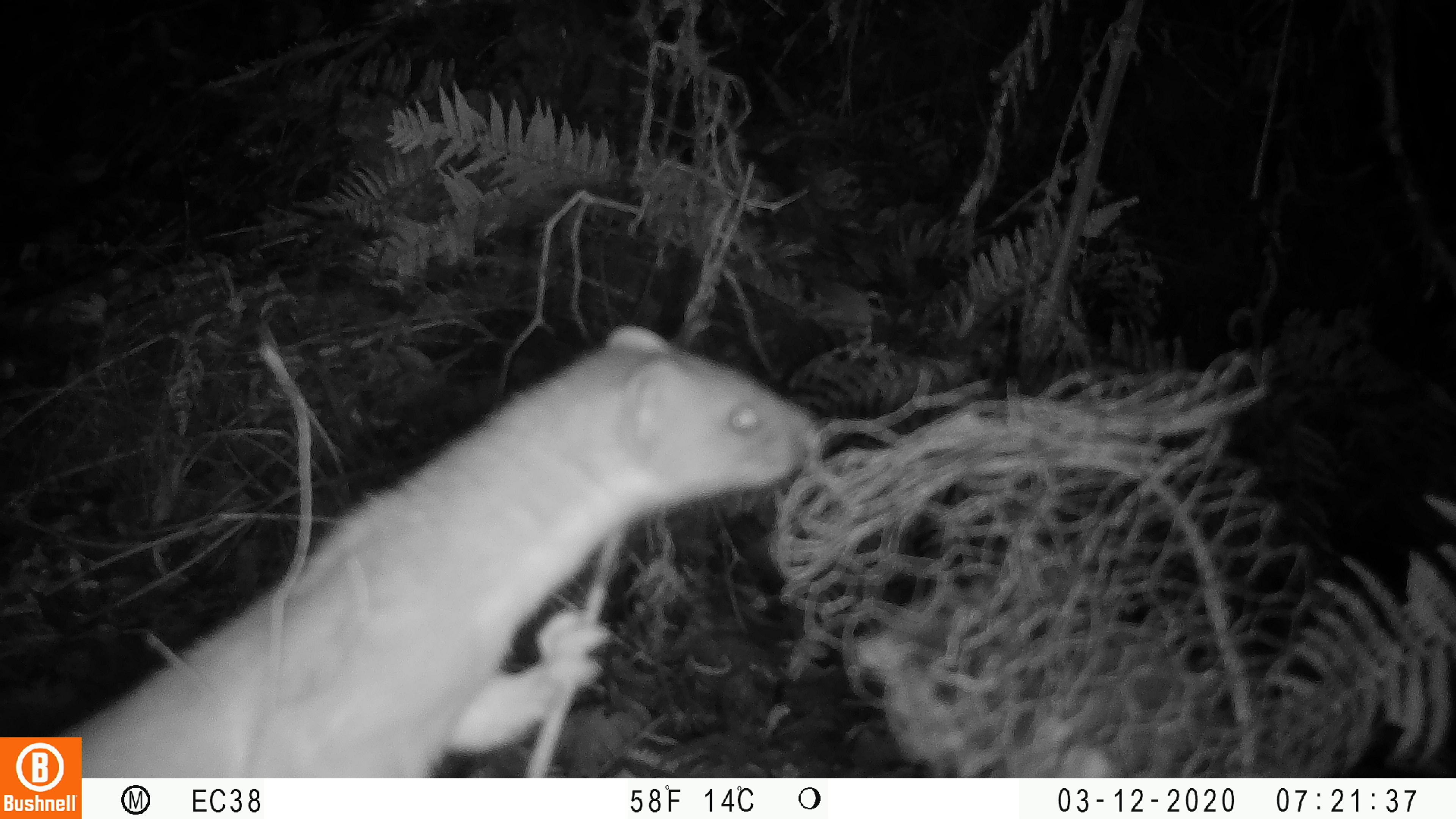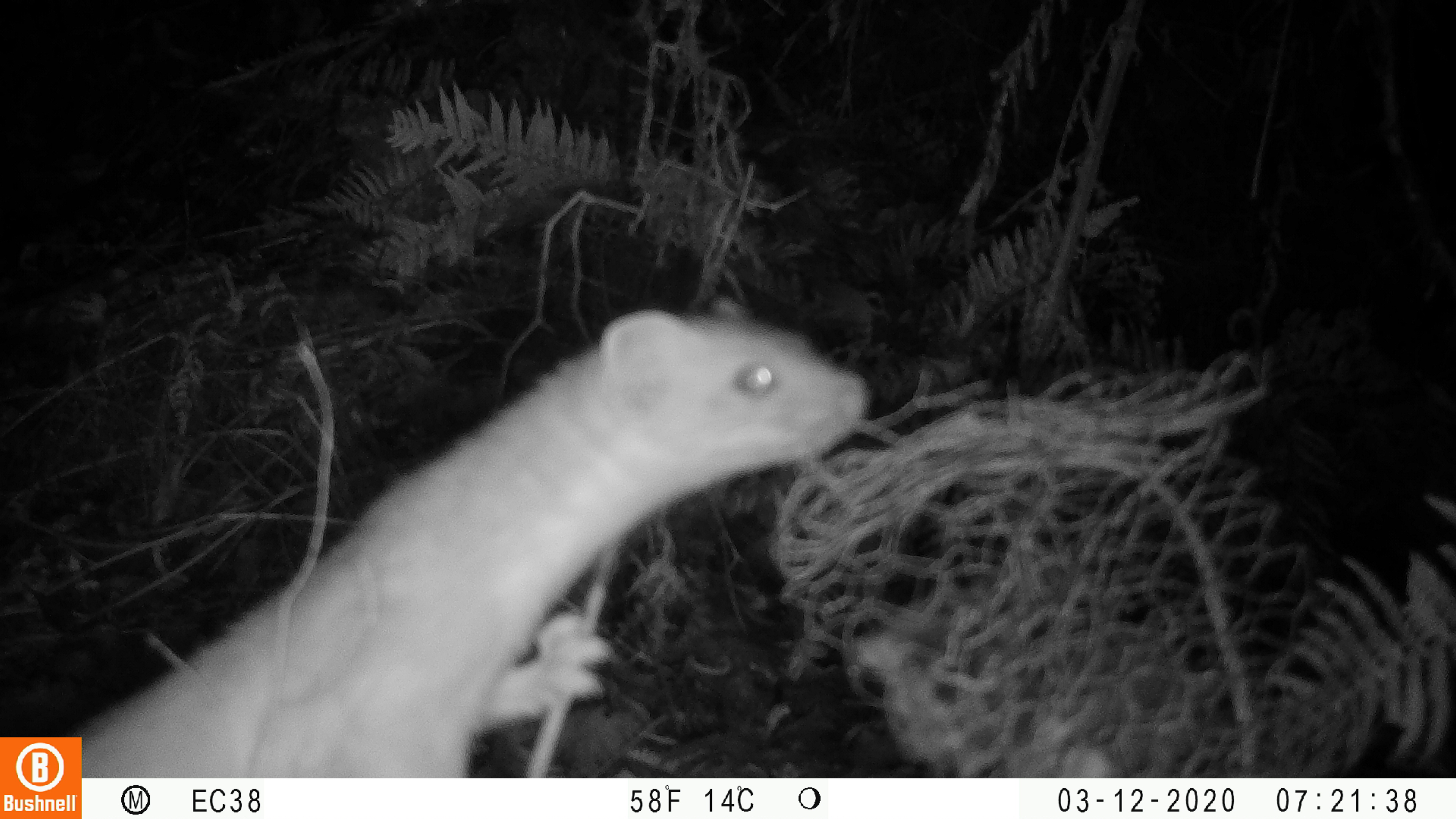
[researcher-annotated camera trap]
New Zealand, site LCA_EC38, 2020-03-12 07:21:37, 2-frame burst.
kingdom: Animalia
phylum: Chordata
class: Mammalia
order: Carnivora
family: Mustelidae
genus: Mustela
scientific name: Mustela erminea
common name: stoat